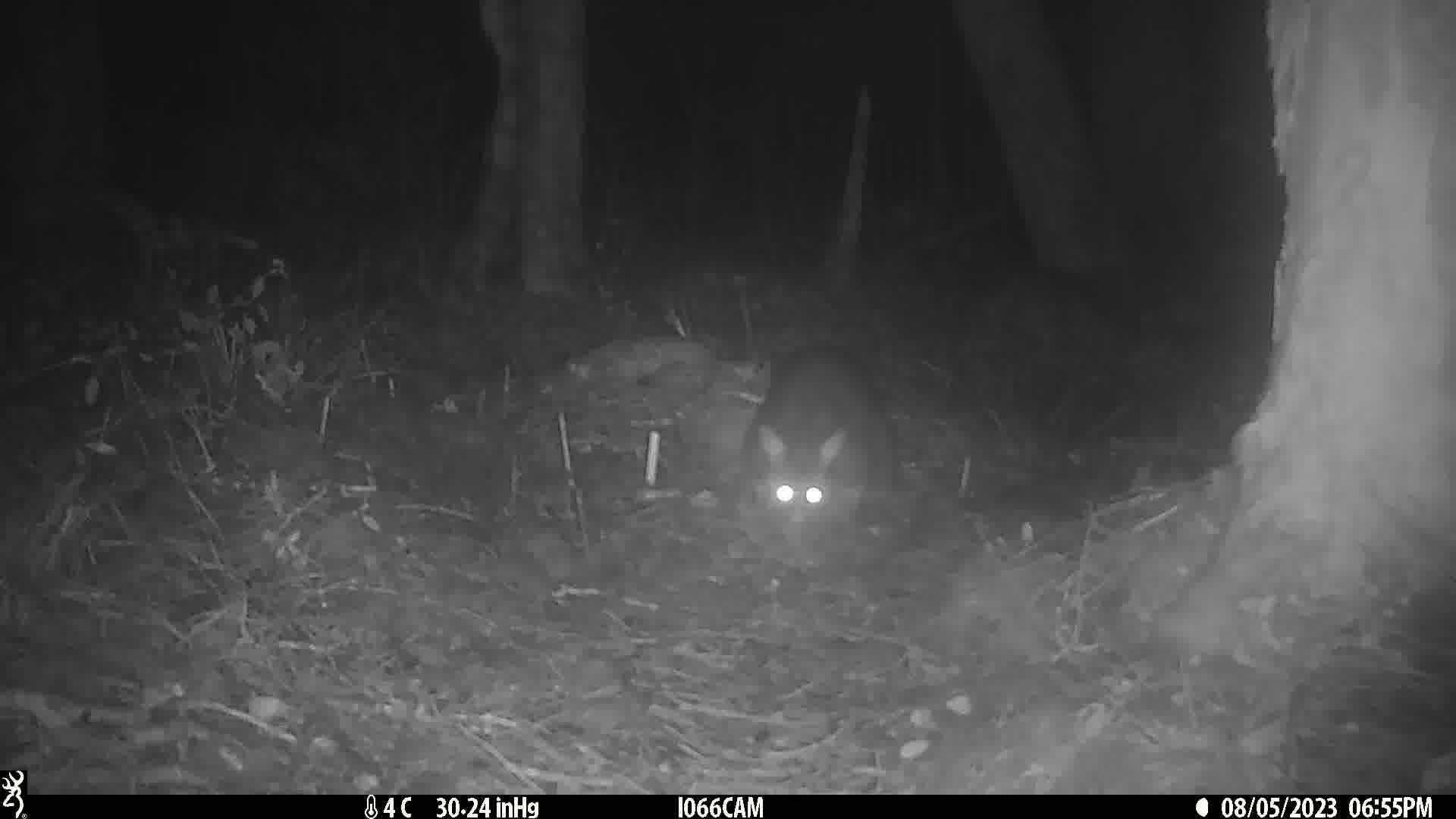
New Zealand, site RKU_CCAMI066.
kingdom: Animalia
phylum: Chordata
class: Mammalia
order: Diprotodontia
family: Phalangeridae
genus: Trichosurus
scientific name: Trichosurus vulpecula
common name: common brushtail possum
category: possum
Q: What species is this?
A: Possum (common brushtail possum) (Trichosurus vulpecula).